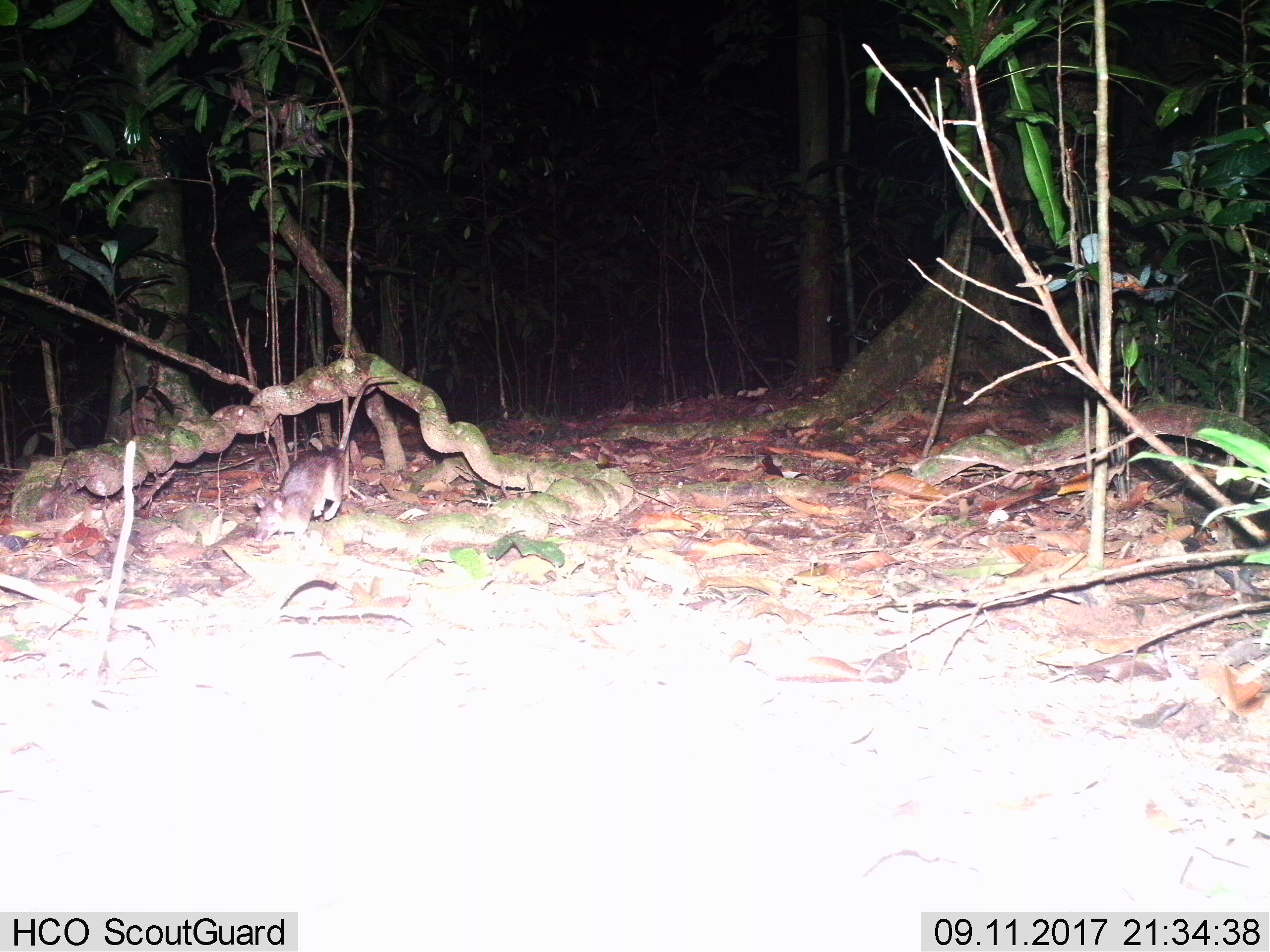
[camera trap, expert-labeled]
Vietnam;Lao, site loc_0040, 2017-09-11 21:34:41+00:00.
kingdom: Animalia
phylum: Chordata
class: Mammalia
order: Rodentia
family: Muridae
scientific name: Muridae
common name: old-world mice and rats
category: unidentified murid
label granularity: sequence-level